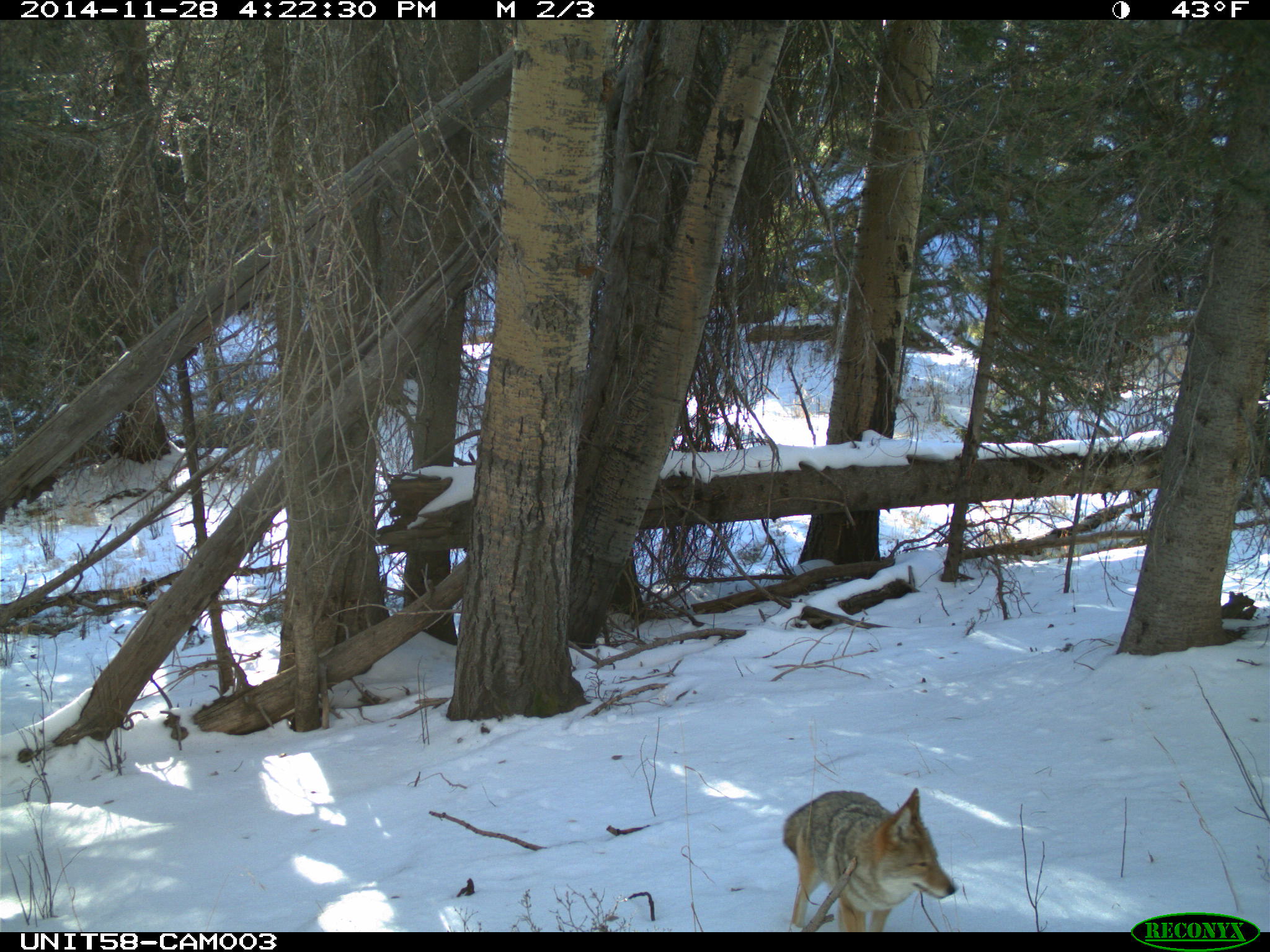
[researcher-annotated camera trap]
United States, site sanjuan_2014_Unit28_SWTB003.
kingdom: Animalia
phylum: Chordata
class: Mammalia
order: Carnivora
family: Canidae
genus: Canis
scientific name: Canis latrans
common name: coyote